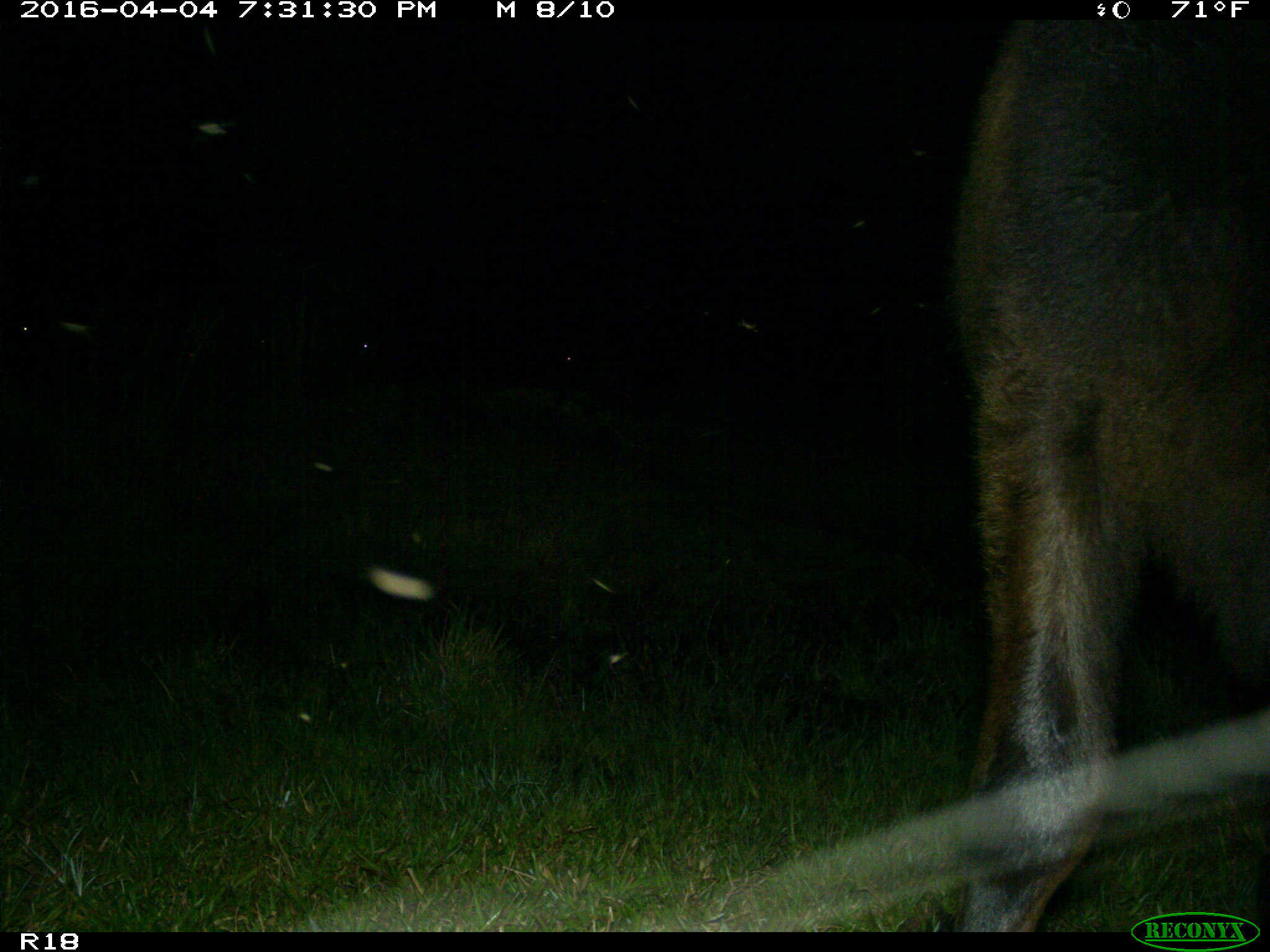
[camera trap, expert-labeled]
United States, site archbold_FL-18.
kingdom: Animalia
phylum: Chordata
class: Mammalia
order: Artiodactyla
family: Bovidae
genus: Bos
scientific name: Bos taurus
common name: domestic cow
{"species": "Bos taurus (domestic cow)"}